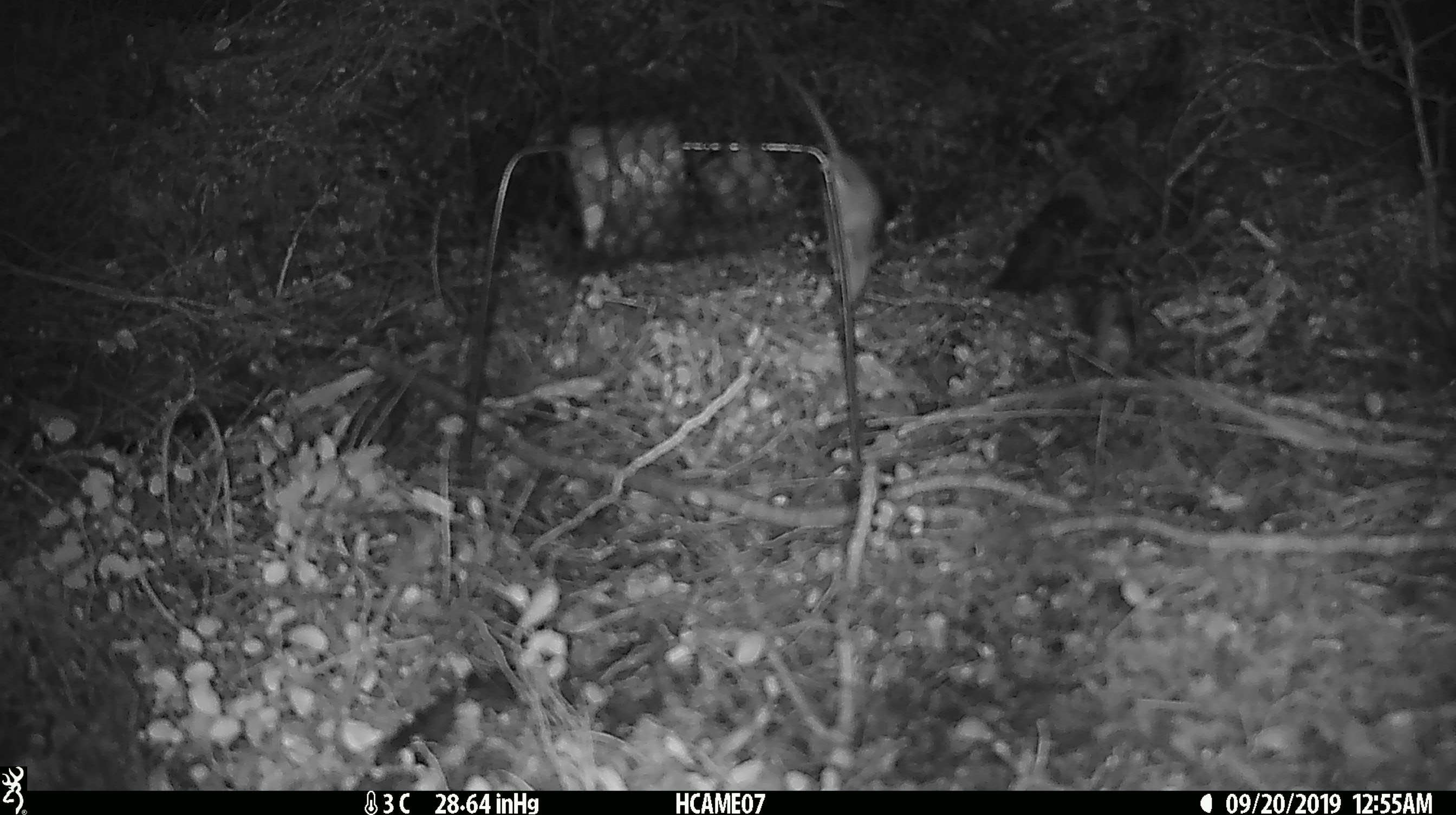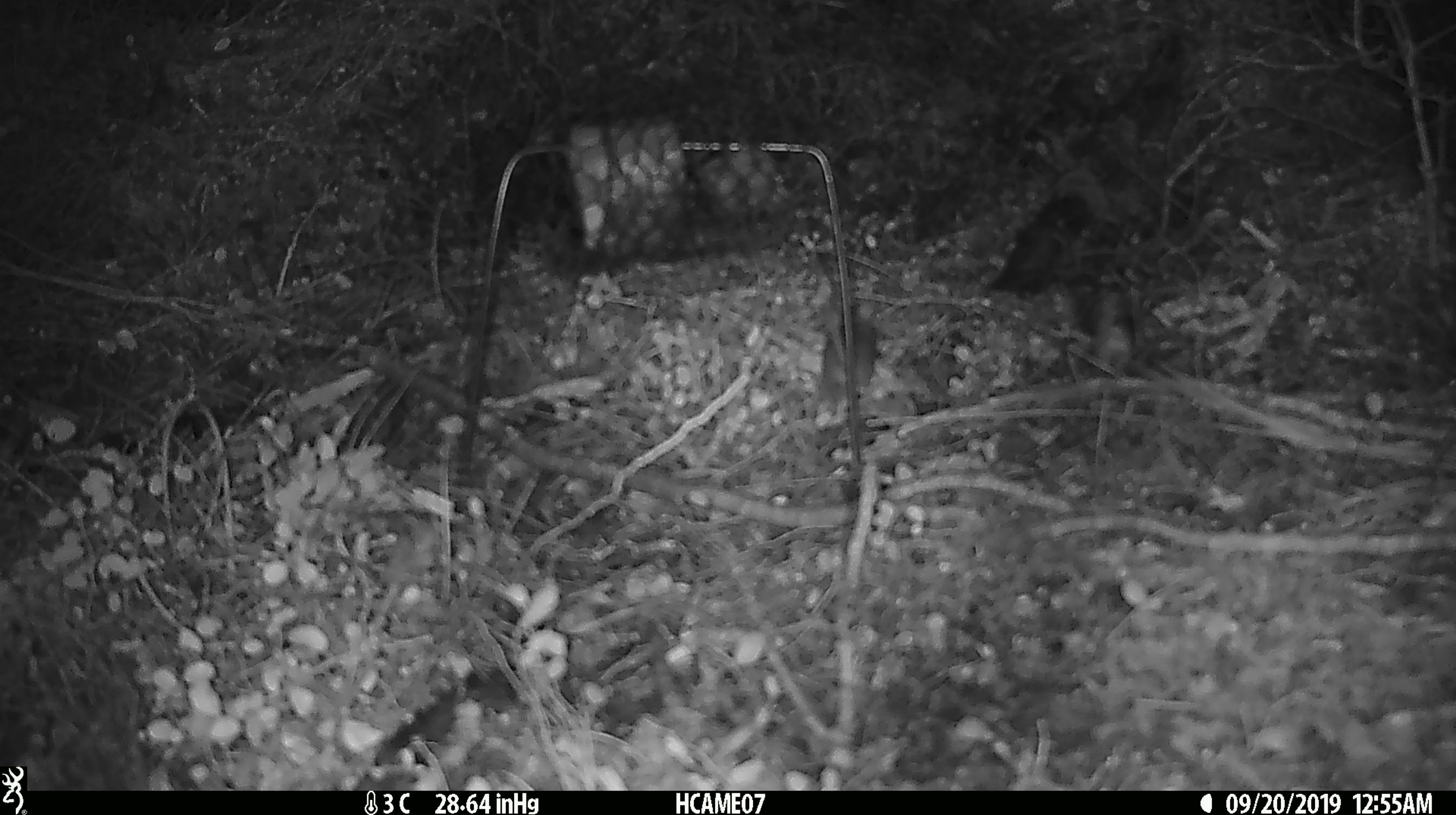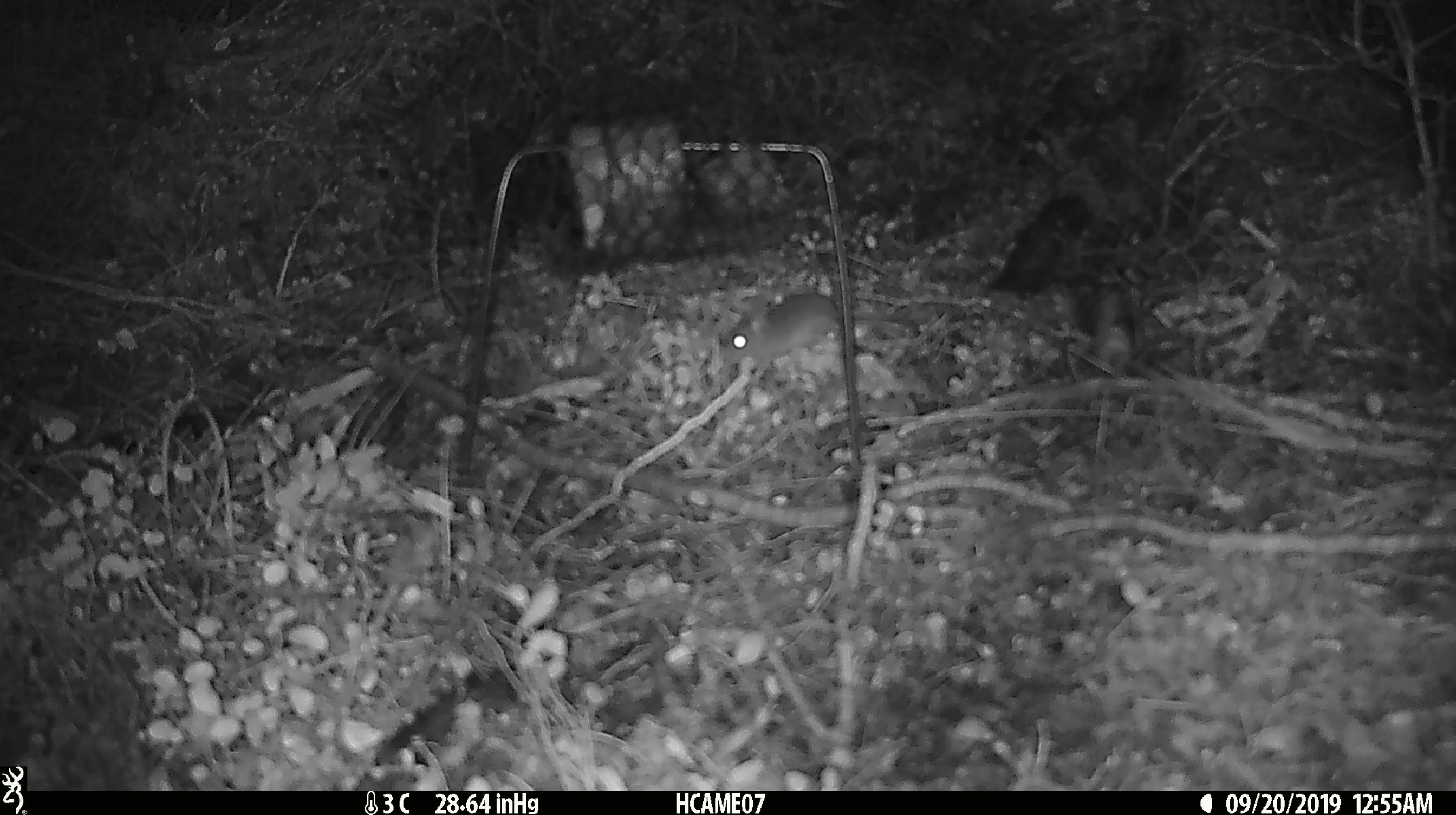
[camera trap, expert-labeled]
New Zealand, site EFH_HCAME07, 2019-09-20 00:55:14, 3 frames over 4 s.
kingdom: Animalia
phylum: Chordata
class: Mammalia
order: Rodentia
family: Muridae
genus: Mus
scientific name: Mus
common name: mouse